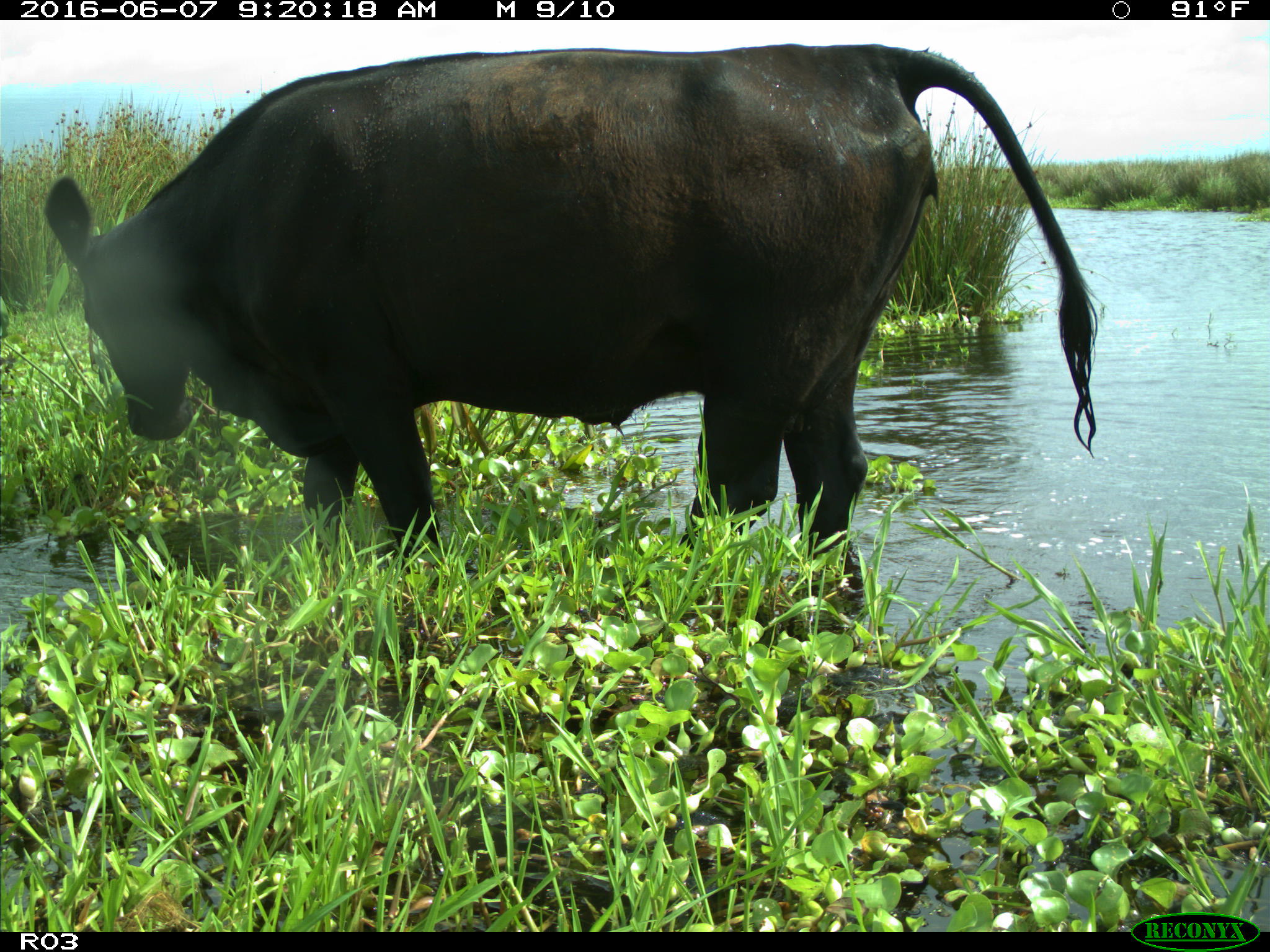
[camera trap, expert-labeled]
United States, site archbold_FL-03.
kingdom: Animalia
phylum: Chordata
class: Mammalia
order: Artiodactyla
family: Bovidae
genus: Bos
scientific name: Bos taurus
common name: domestic cow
Bos taurus (domestic cow).